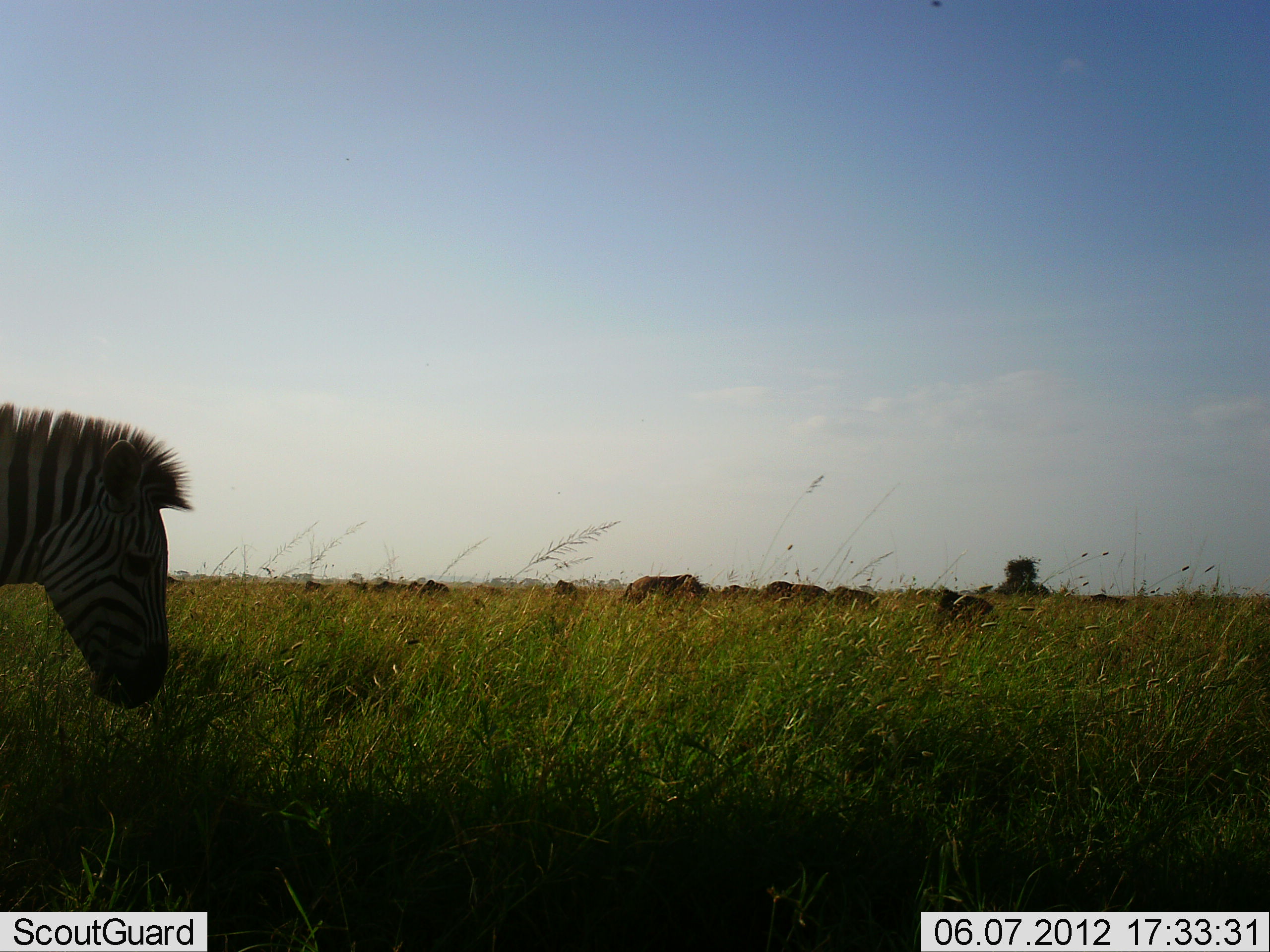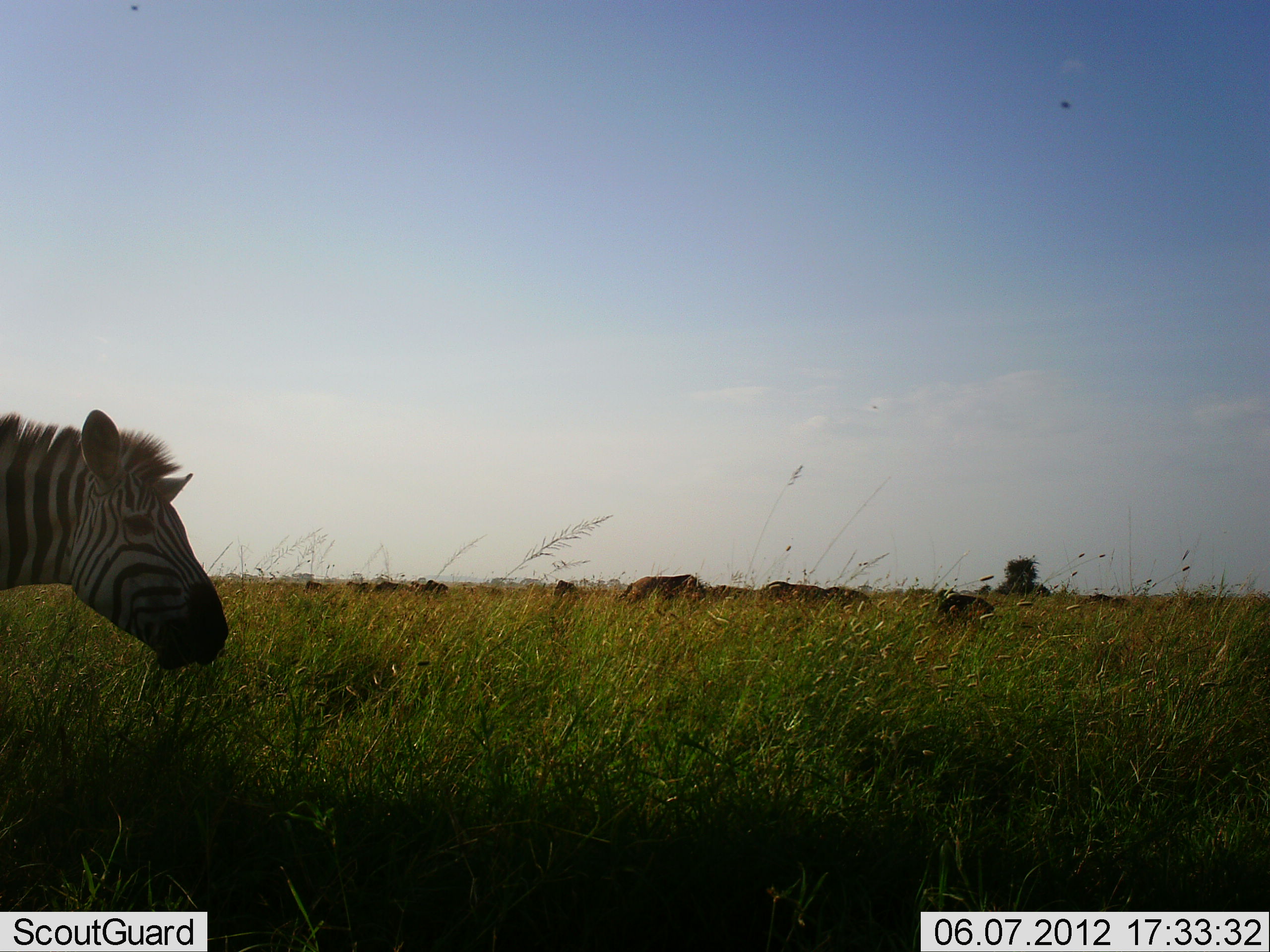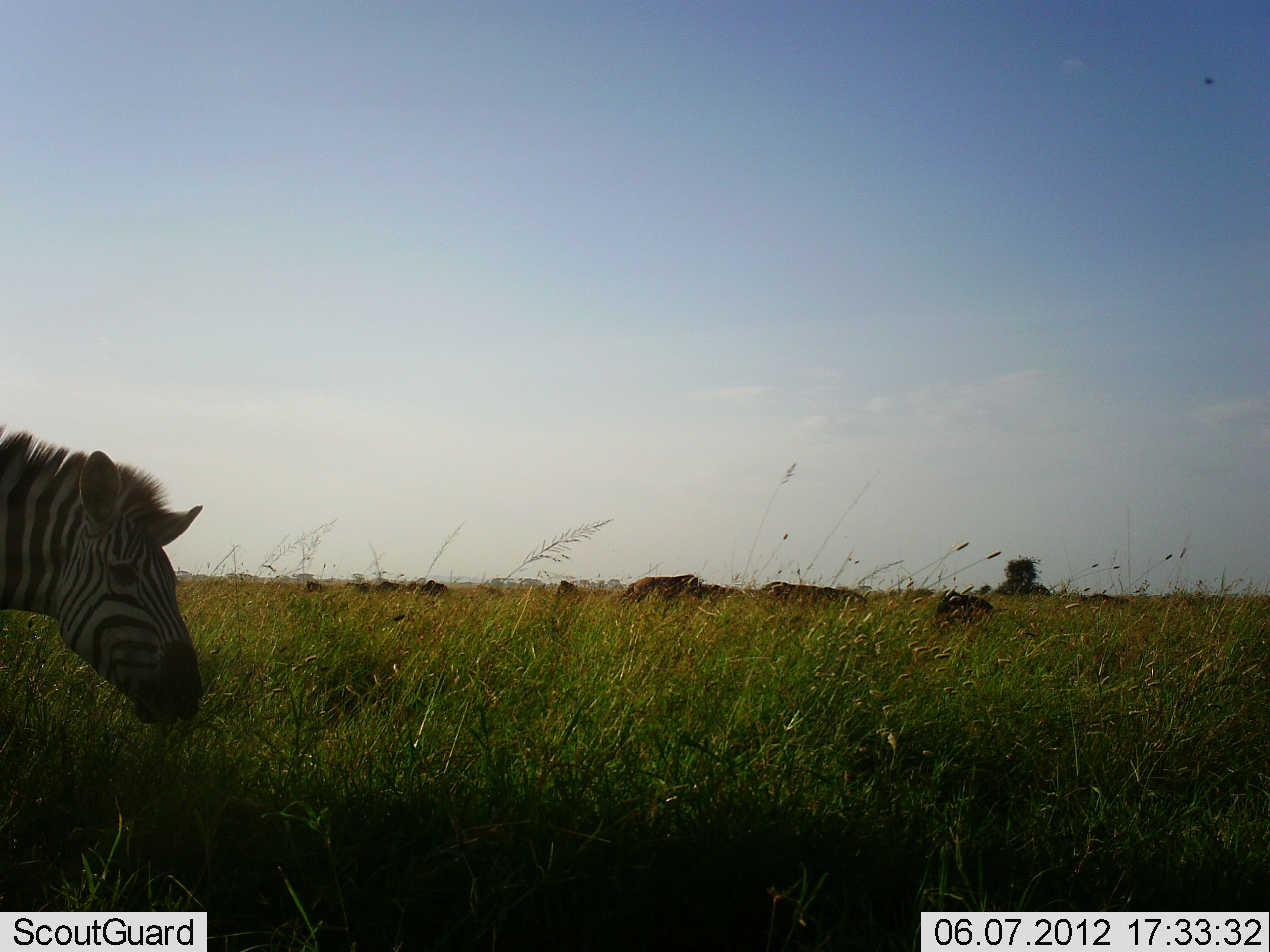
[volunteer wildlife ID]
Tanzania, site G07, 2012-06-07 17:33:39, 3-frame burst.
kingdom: Animalia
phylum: Chordata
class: Mammalia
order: Artiodactyla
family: Bovidae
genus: Connochaetes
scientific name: Connochaetes taurinus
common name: blue wildebeest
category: wildebeest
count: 11-50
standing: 30%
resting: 30%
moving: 20%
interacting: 0%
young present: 0%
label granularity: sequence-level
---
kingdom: Animalia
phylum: Chordata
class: Mammalia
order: Perissodactyla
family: Equidae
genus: Equus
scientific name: Equus quagga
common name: plains zebra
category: zebra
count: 1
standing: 30%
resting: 5%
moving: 20%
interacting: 5%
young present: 0%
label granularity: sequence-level